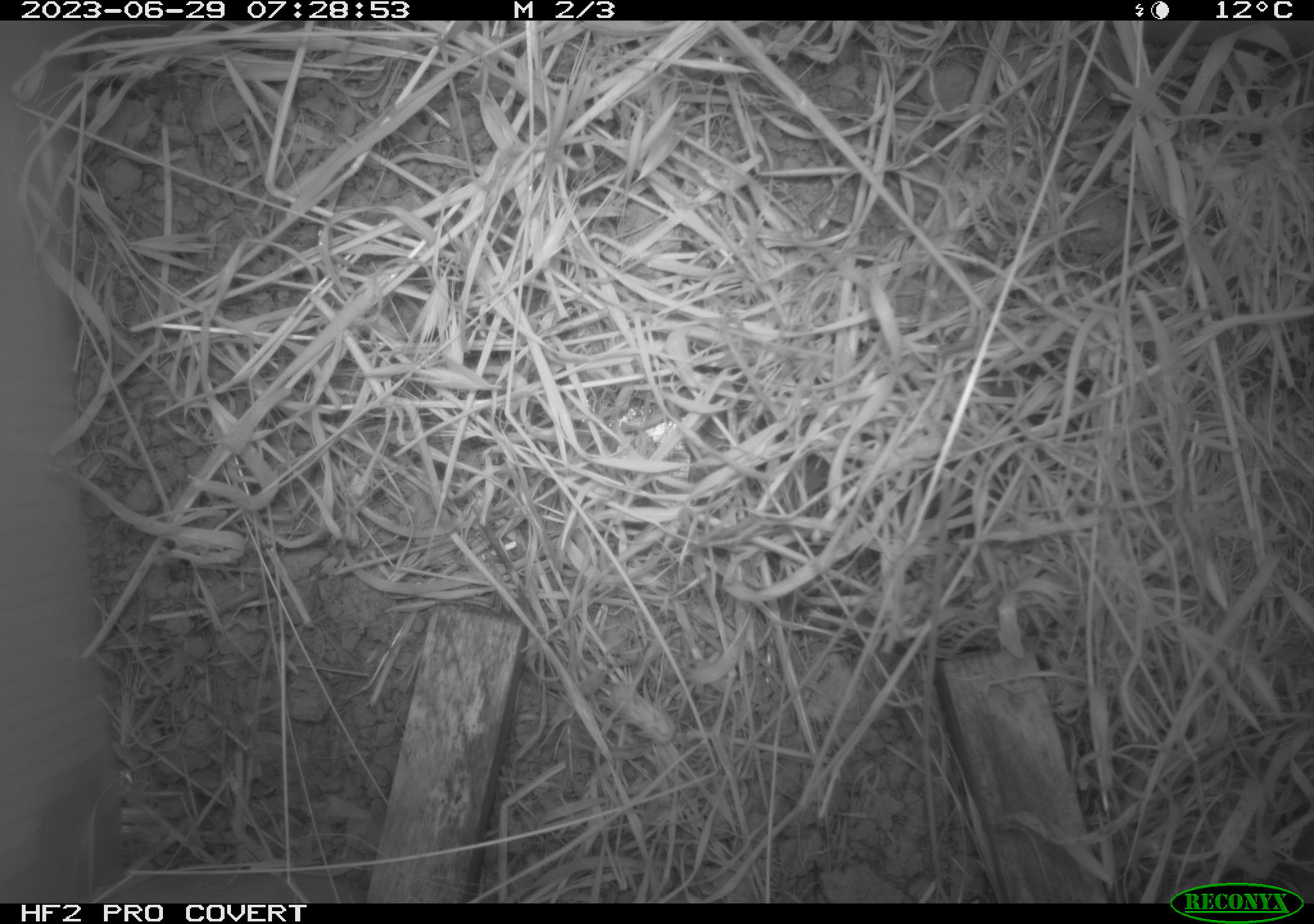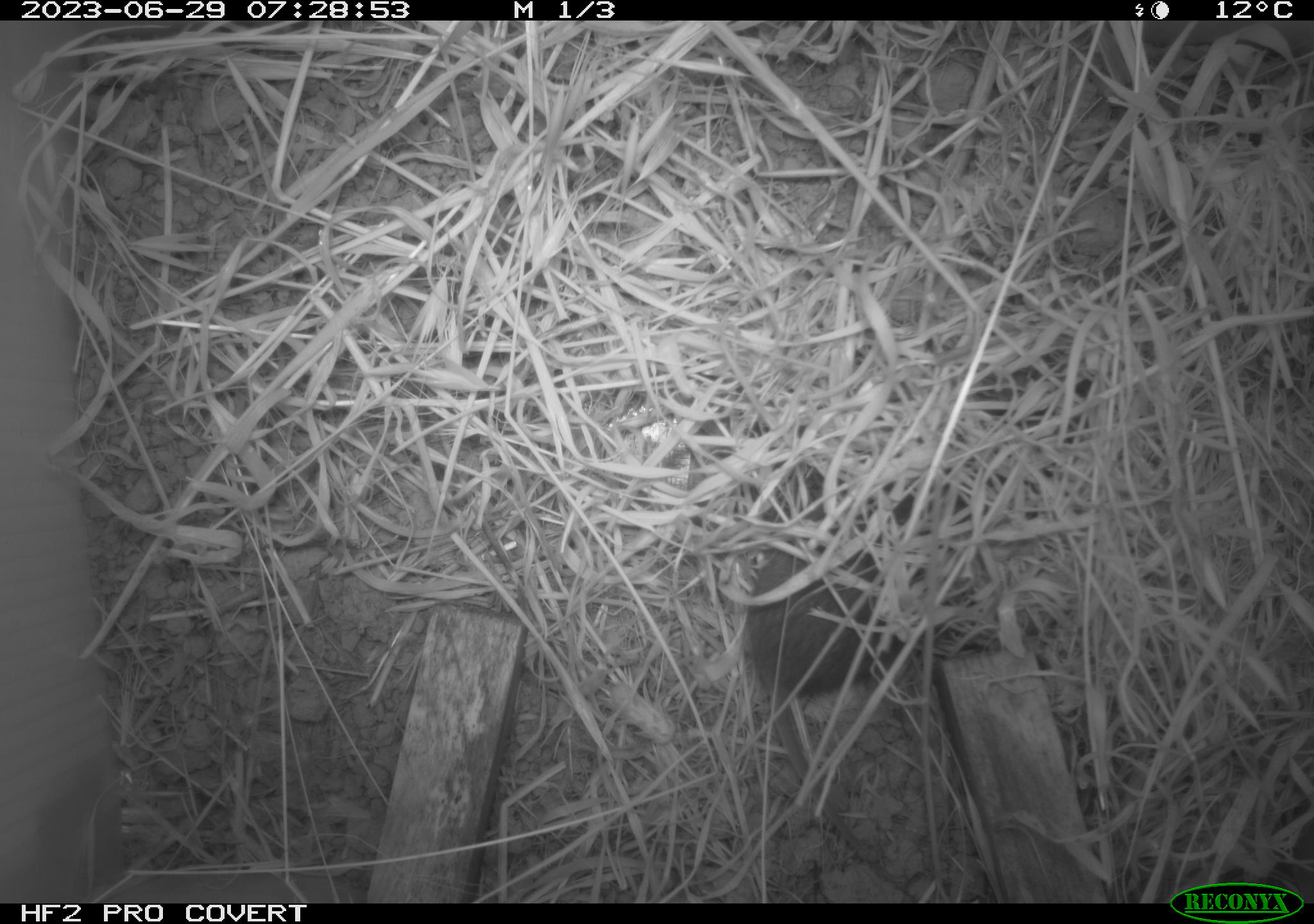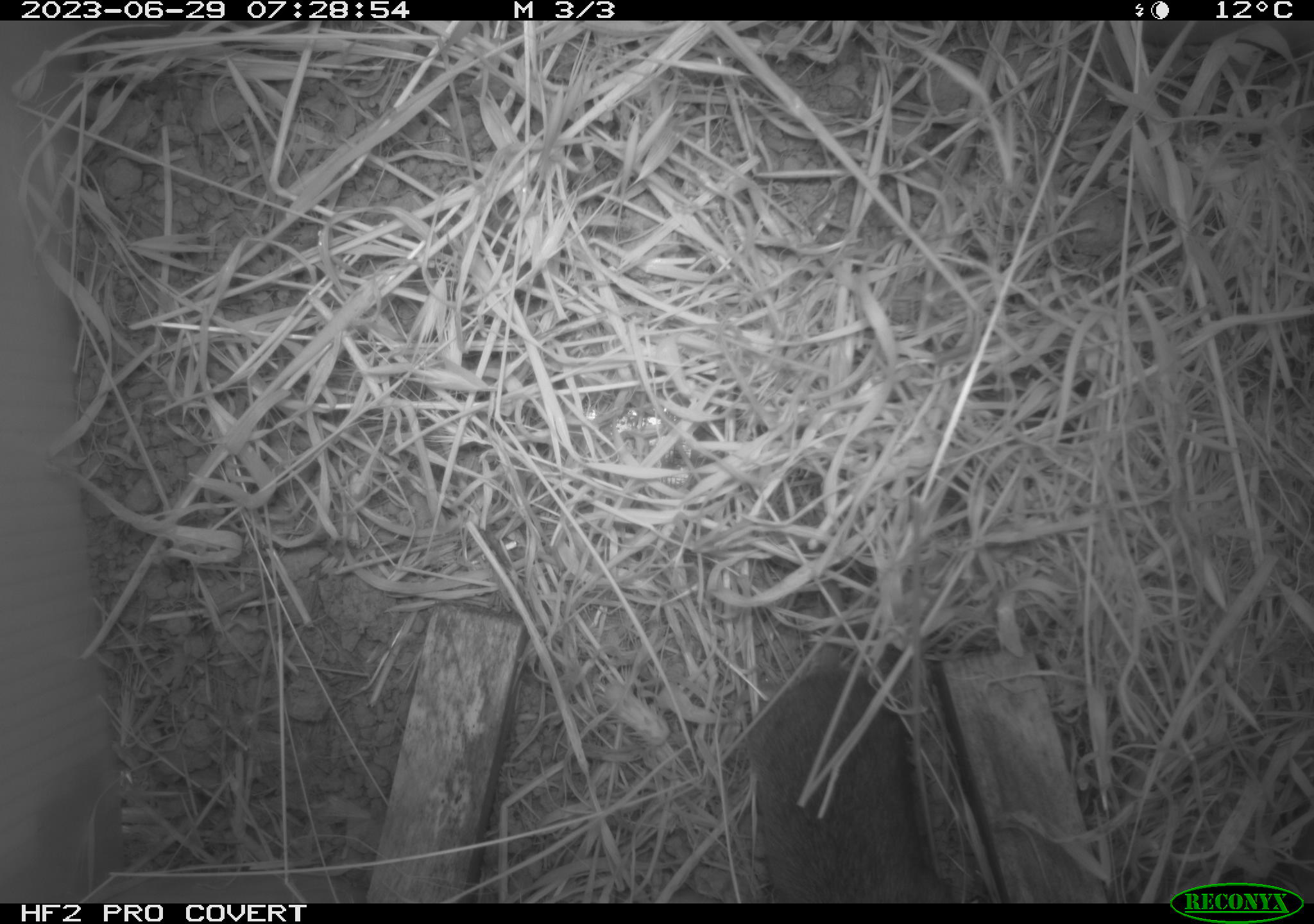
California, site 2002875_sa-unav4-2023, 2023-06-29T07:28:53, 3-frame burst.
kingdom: Animalia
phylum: Chordata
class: Mammalia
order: Rodentia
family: Cricetidae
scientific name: Arvicolinae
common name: voles, lemmings, and muskrats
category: arvicolinae subfamily